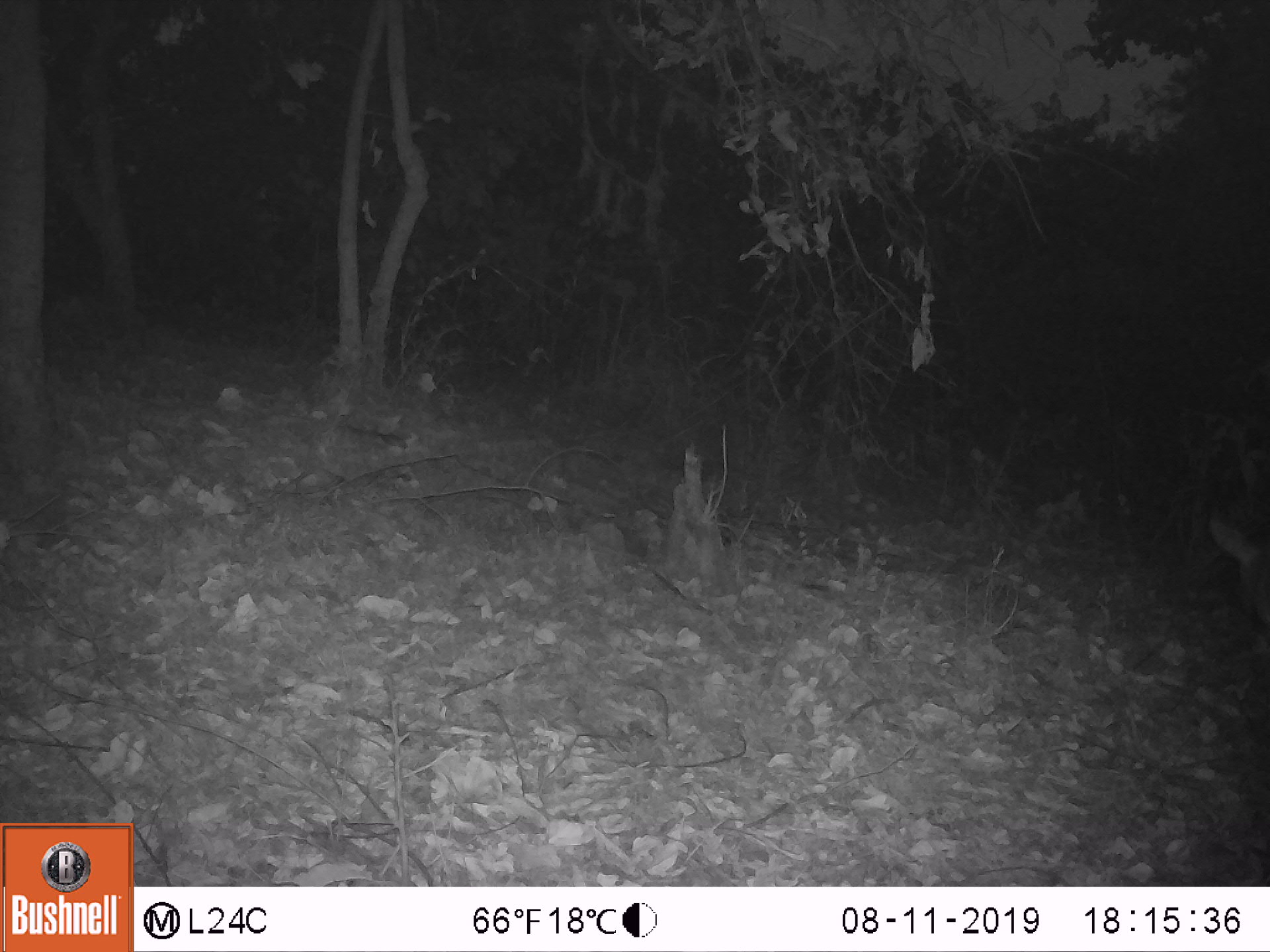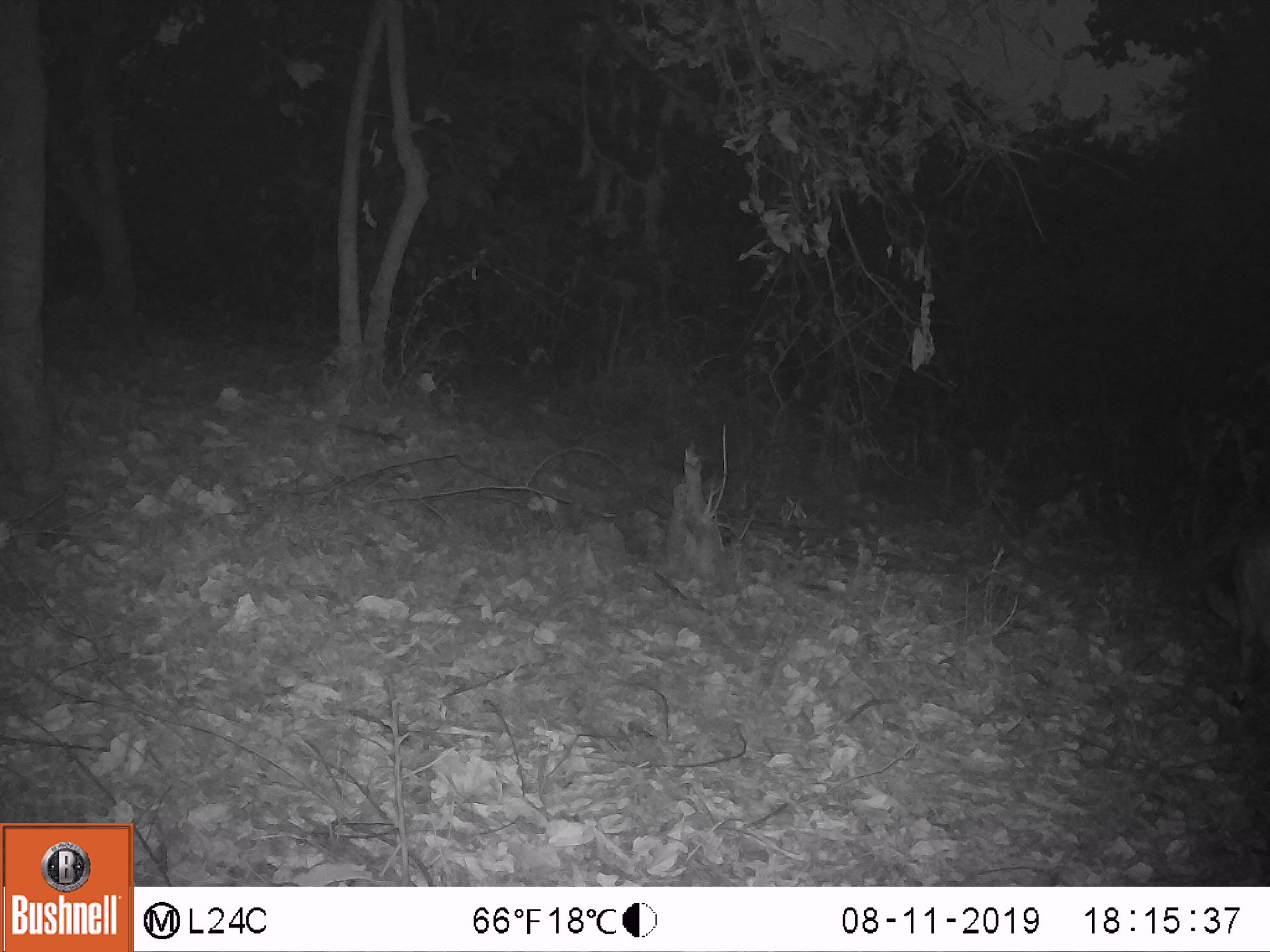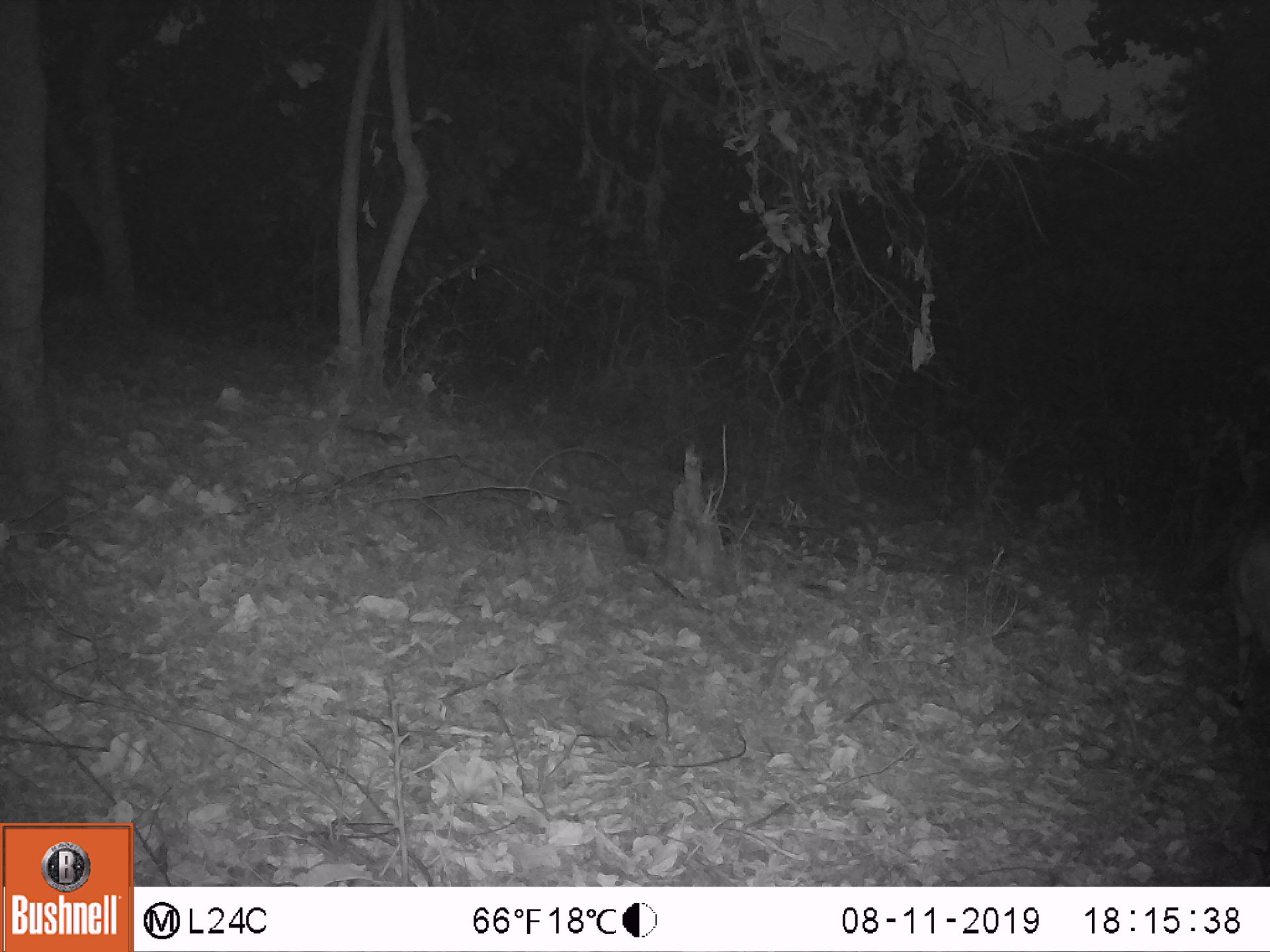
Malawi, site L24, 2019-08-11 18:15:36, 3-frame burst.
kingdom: Animalia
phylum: Chordata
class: Mammalia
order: Artiodactyla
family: Bovidae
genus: Tragelaphus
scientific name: Tragelaphus sylvaticus sylvaticus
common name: cape bushbuck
Cape bushbuck (Tragelaphus sylvaticus sylvaticus), count 1.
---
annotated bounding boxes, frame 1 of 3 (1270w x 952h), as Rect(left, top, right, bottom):
cape bushbuck: Rect(1197, 492, 1265, 637)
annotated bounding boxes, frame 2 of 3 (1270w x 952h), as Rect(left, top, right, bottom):
cape bushbuck: Rect(1190, 516, 1265, 699)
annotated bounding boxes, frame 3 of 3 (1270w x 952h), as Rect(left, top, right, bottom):
cape bushbuck: Rect(1215, 501, 1265, 709)